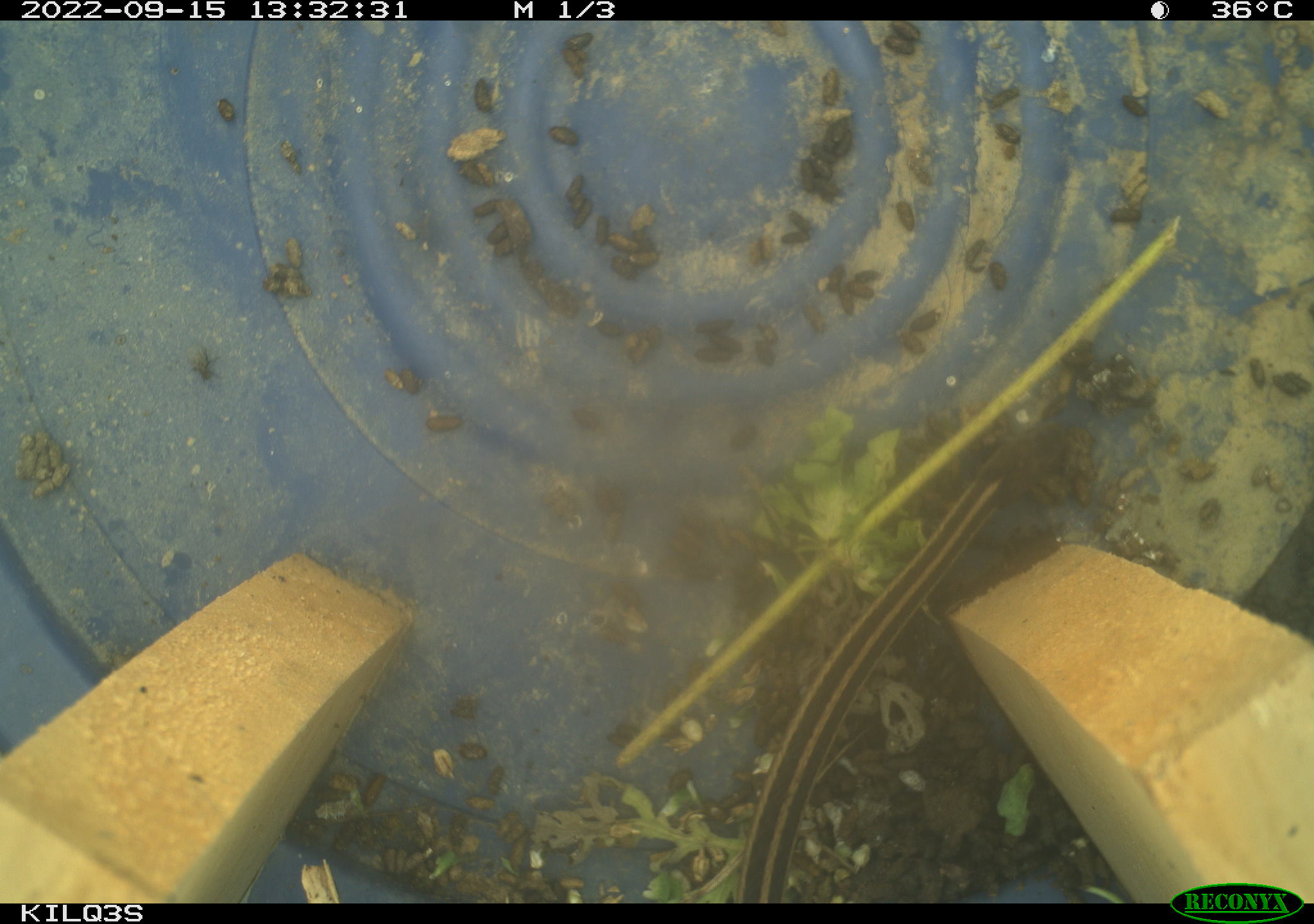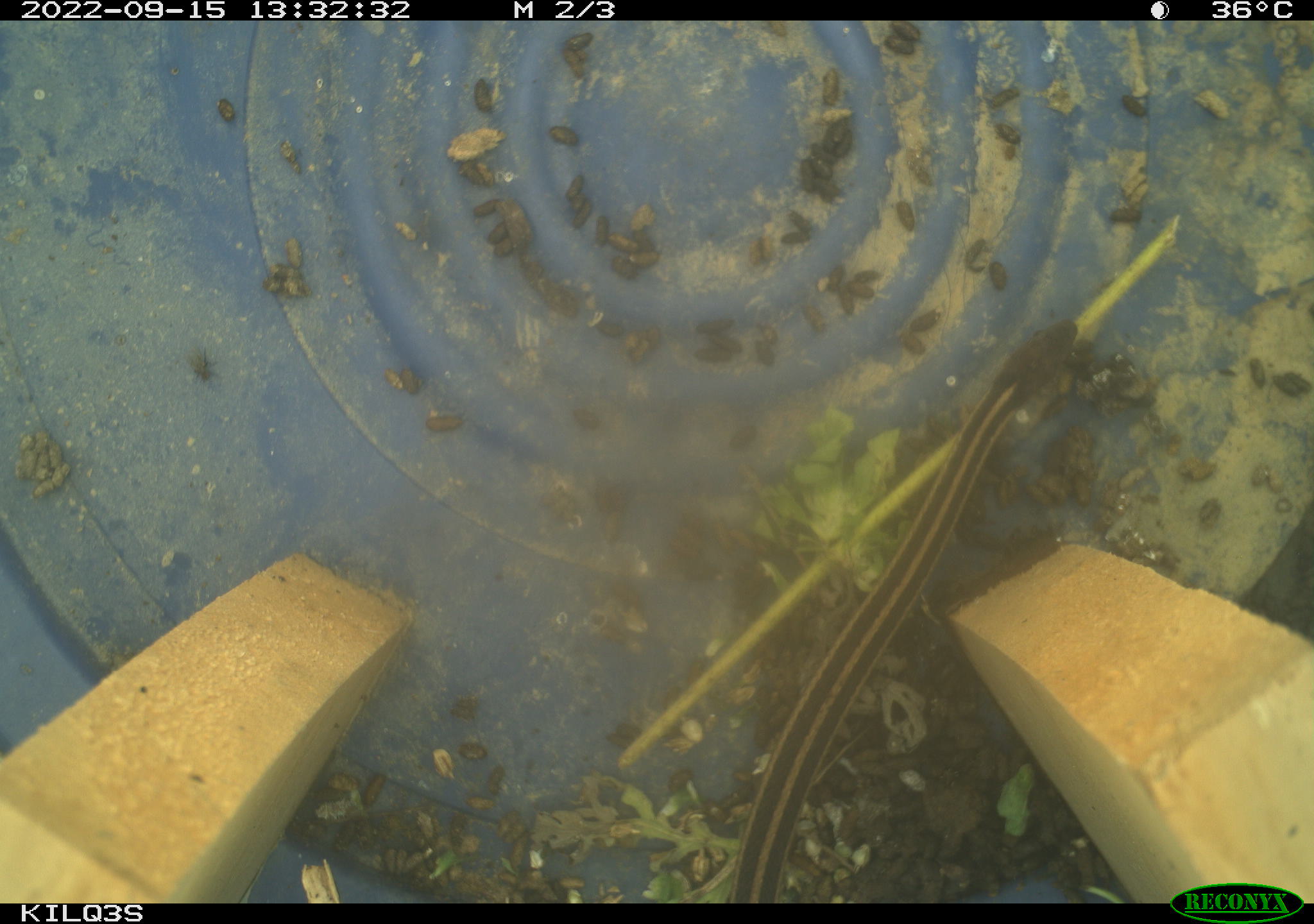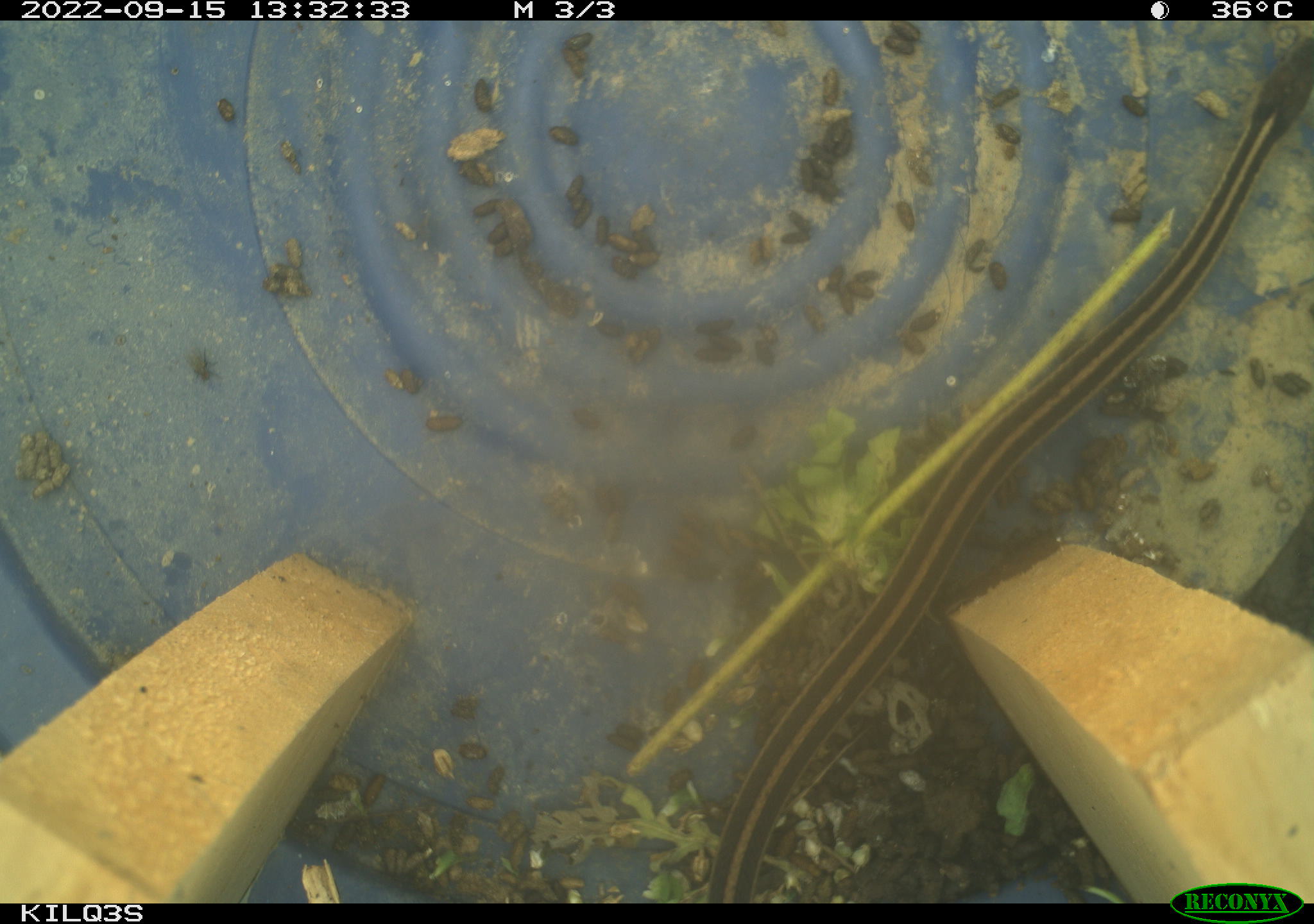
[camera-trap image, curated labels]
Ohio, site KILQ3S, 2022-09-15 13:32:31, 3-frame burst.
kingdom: Animalia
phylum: Chordata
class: Reptilia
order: Squamata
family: Colubridae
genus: Thamnophis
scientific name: Thamnophis sirtalis sirtalis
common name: eastern gartersnake